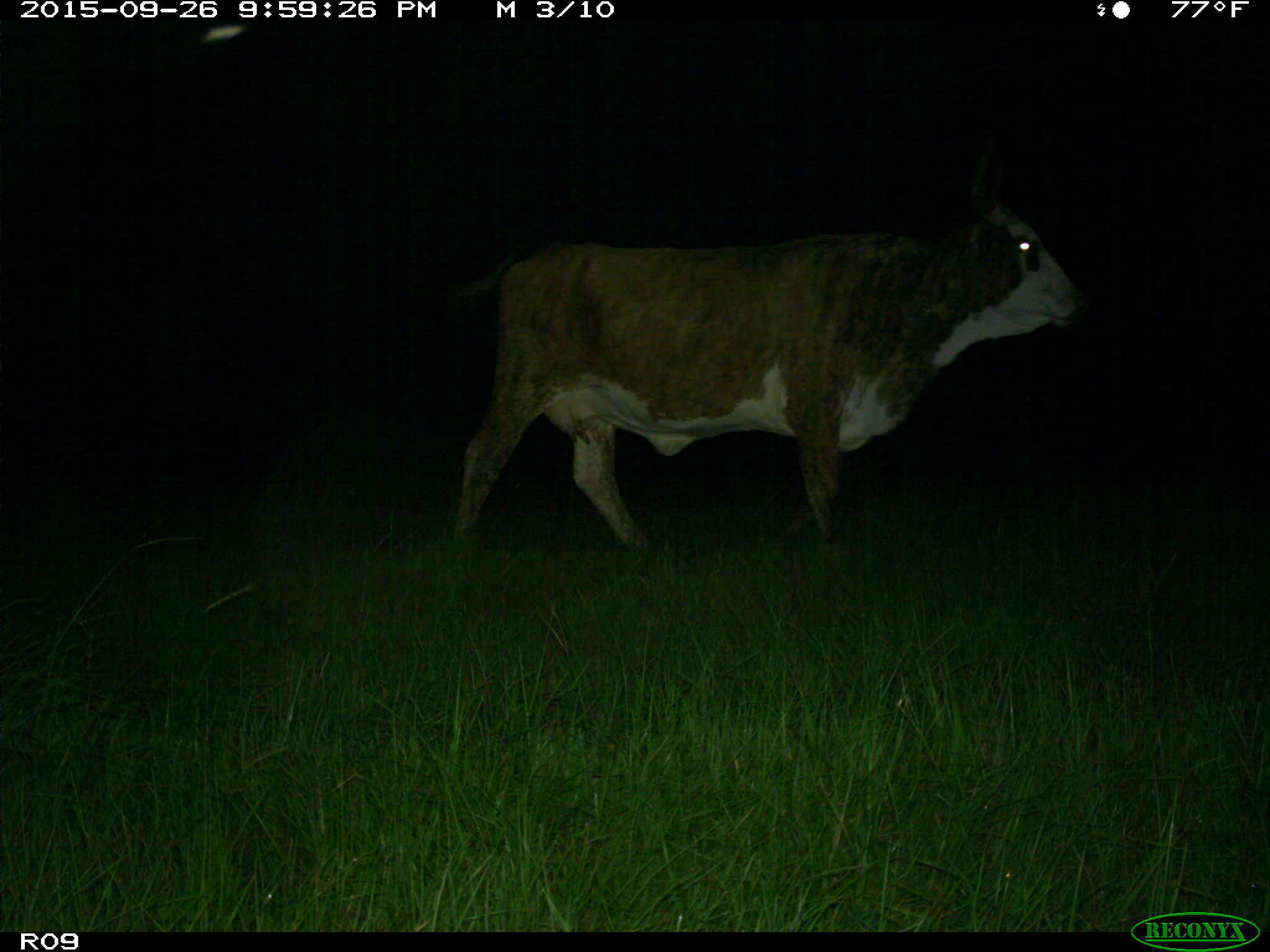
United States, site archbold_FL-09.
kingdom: Animalia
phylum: Chordata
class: Mammalia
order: Artiodactyla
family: Bovidae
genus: Bos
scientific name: Bos taurus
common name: domestic cow